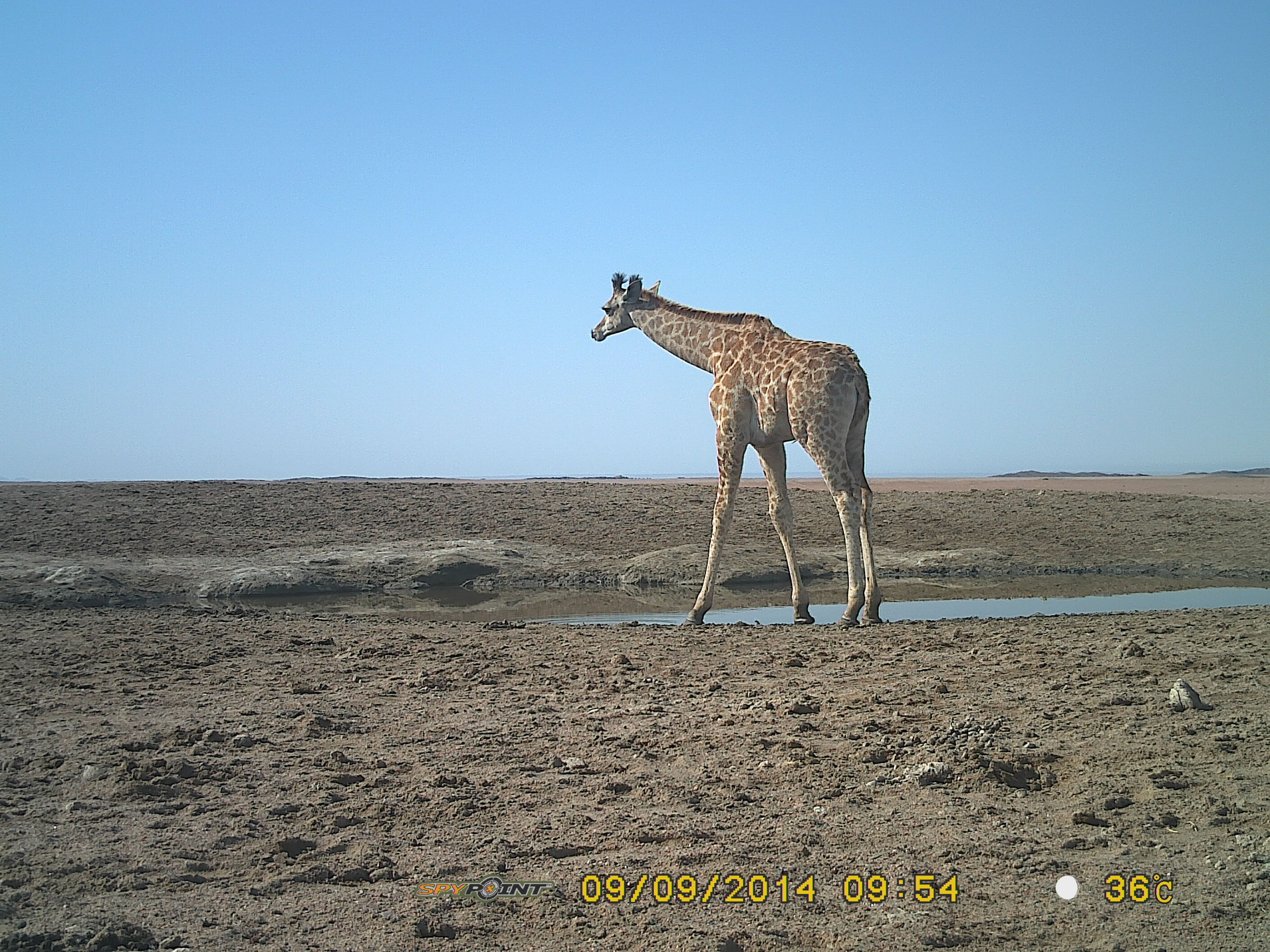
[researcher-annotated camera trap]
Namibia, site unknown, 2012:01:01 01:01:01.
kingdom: Animalia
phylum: Chordata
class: Mammalia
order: Artiodactyla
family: Giraffidae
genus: Giraffa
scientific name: Giraffa camelopardalis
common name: giraffe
Giraffa camelopardalis (giraffe).